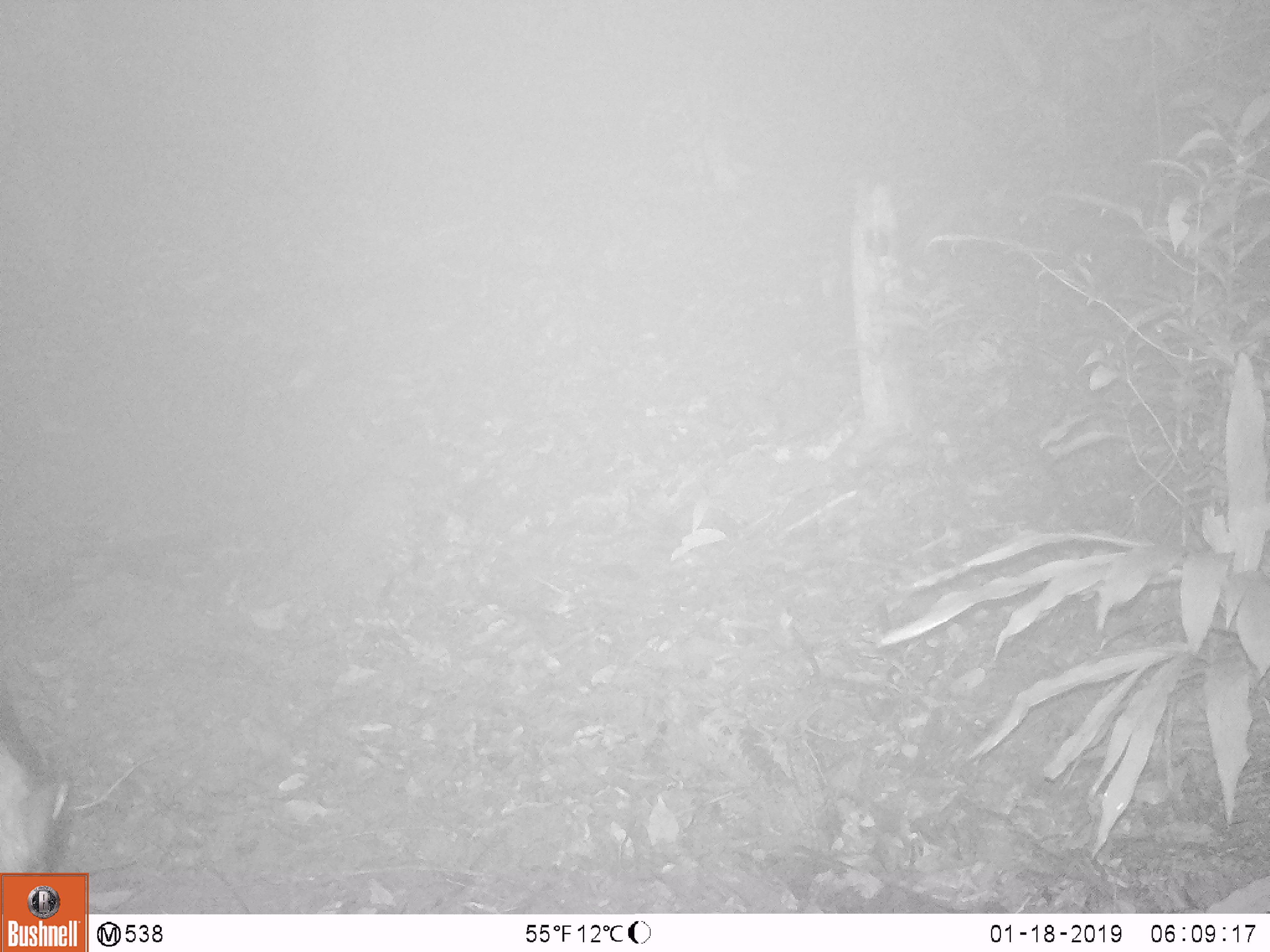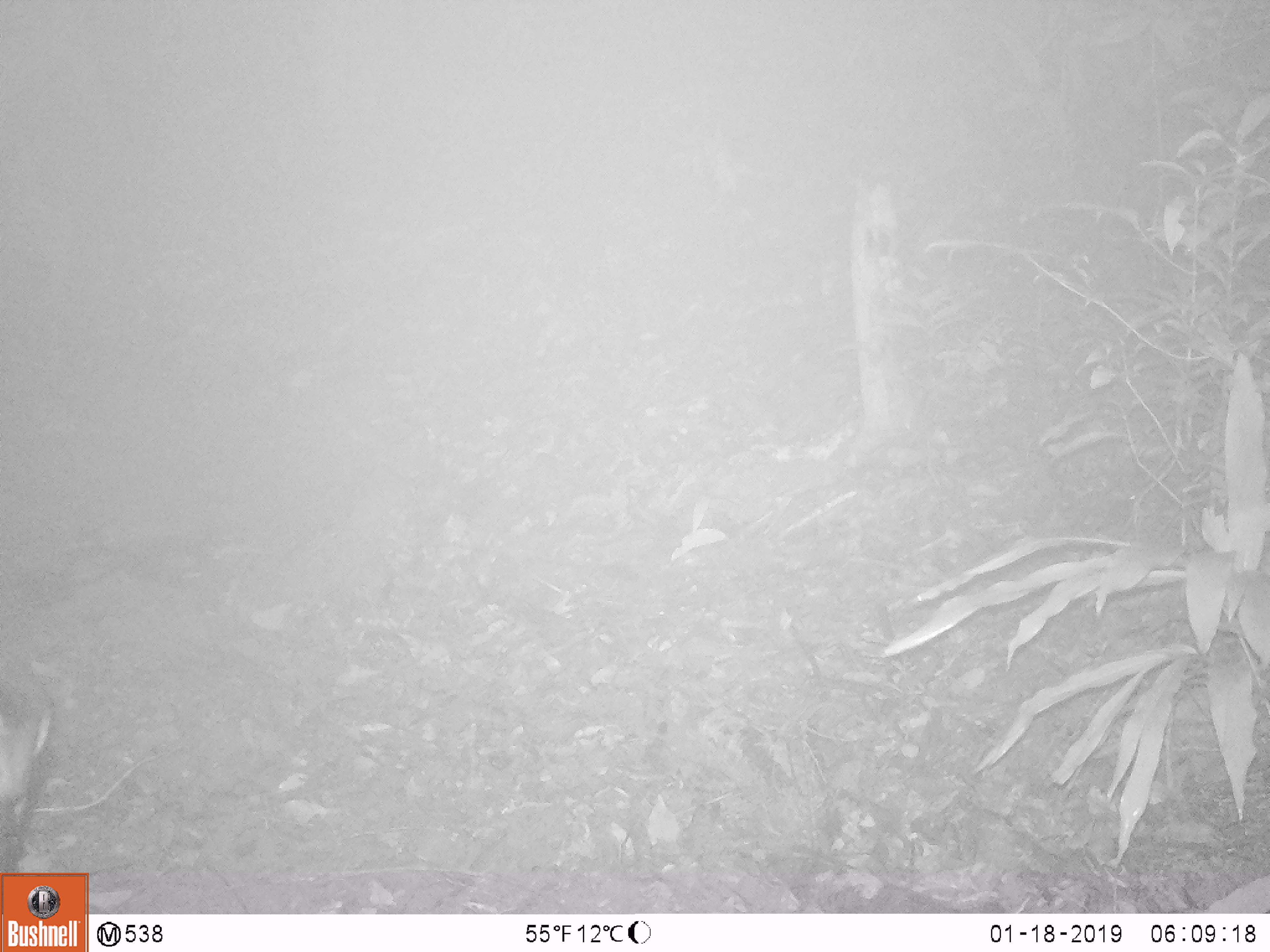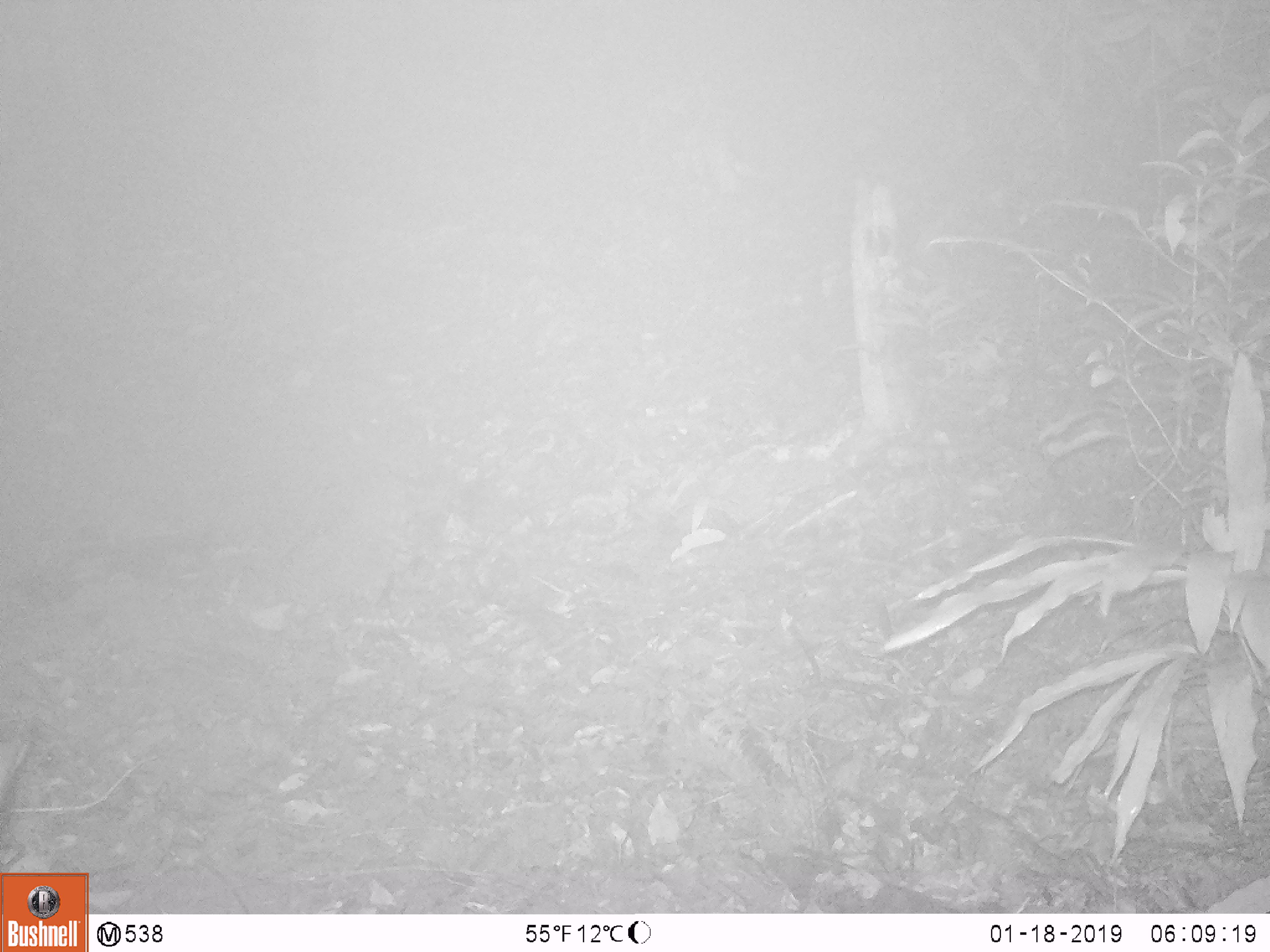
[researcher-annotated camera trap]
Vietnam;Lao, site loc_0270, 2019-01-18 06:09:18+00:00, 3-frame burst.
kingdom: Animalia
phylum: Chordata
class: Mammalia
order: Artiodactyla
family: Suidae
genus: Sus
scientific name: Sus scrofa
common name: eurasian wild pig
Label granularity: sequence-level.